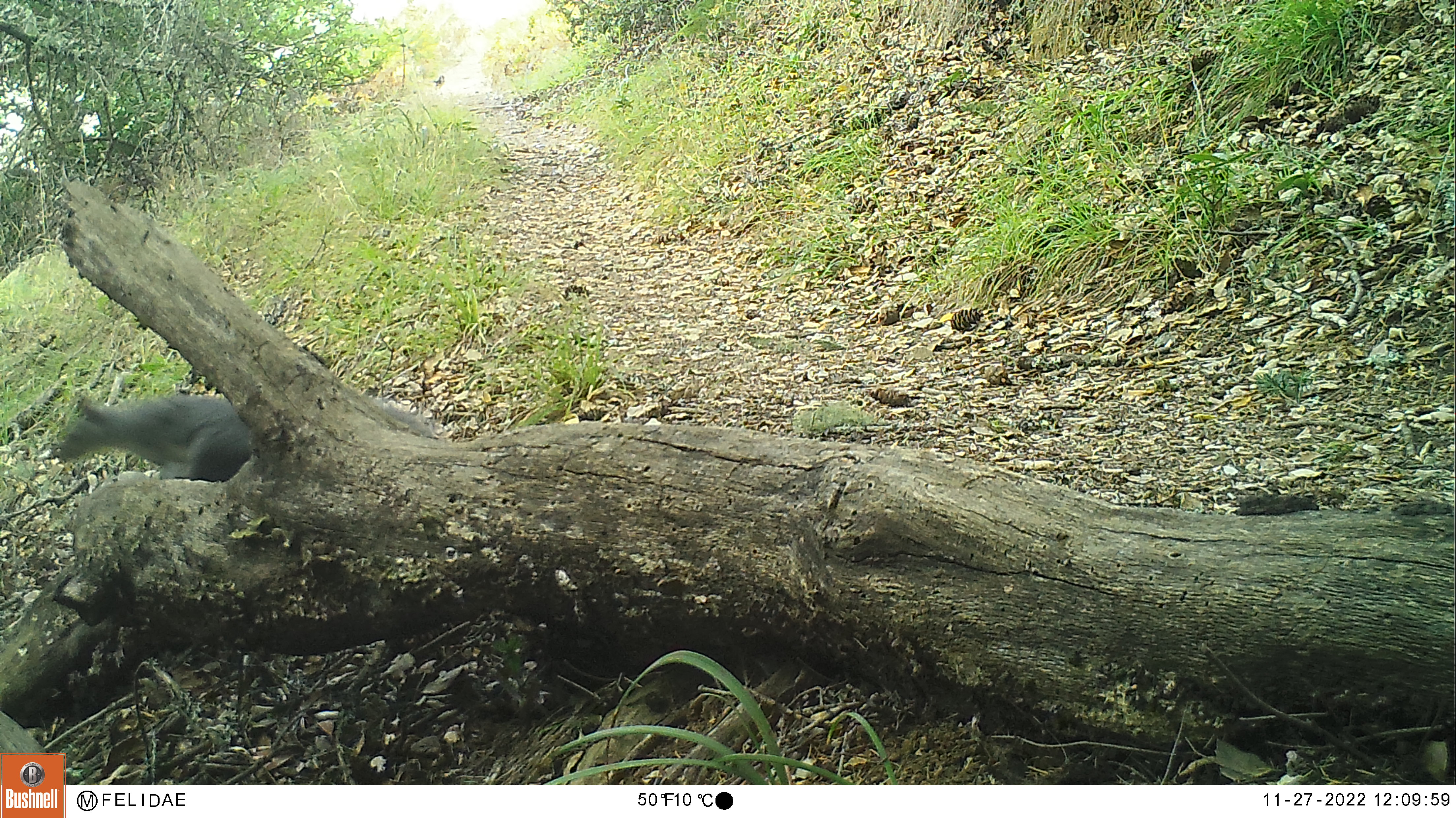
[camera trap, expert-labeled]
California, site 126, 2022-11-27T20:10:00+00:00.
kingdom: Animalia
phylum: Chordata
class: Mammalia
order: Rodentia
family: Sciuridae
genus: Sciurus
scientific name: Sciurus griseus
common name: western gray squirrel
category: western grey squirrel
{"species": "western grey squirrel (western gray squirrel) (Sciurus griseus)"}